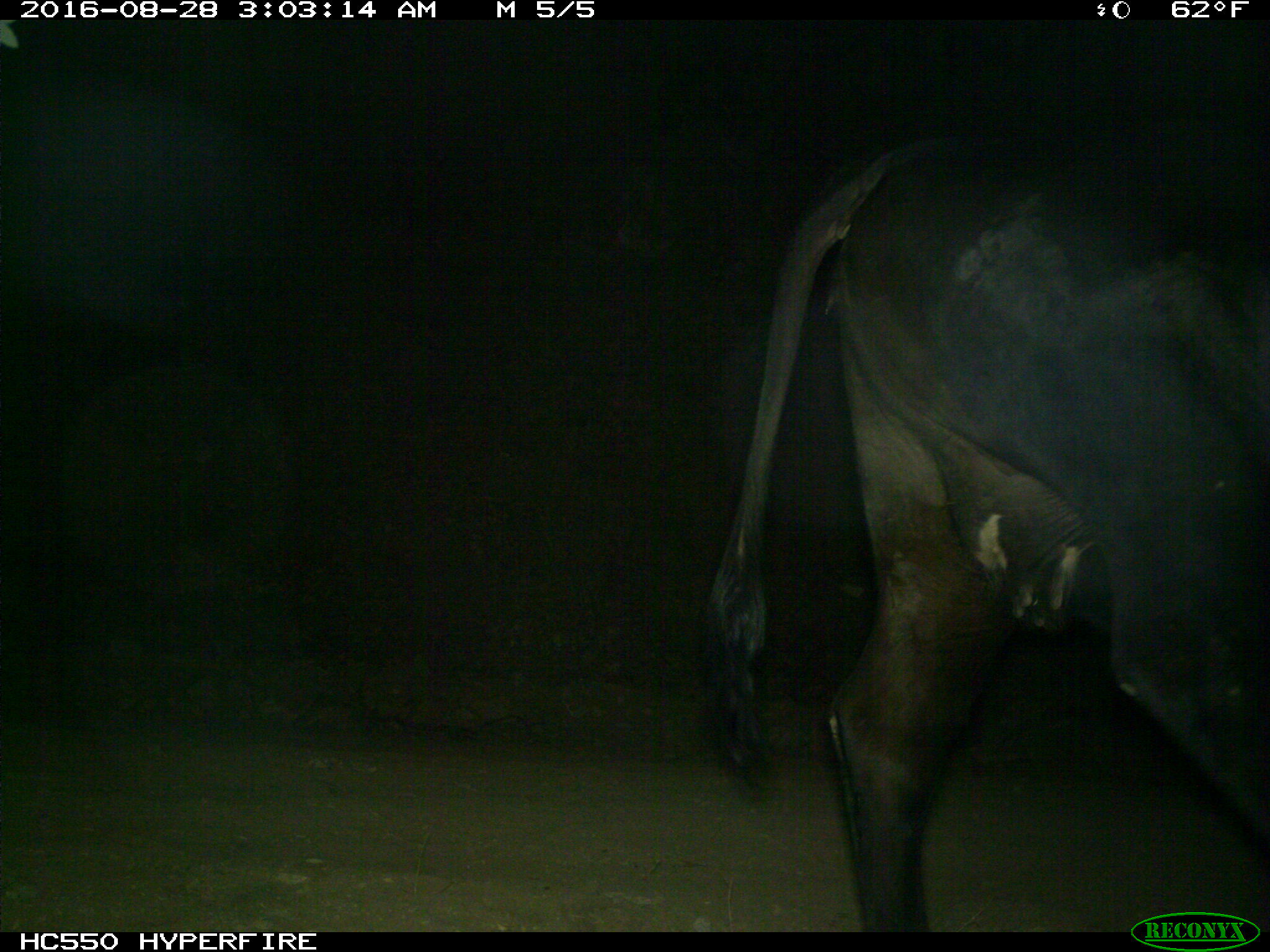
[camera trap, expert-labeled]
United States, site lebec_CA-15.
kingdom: Animalia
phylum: Chordata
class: Mammalia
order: Artiodactyla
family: Bovidae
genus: Bos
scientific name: Bos taurus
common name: domestic cow